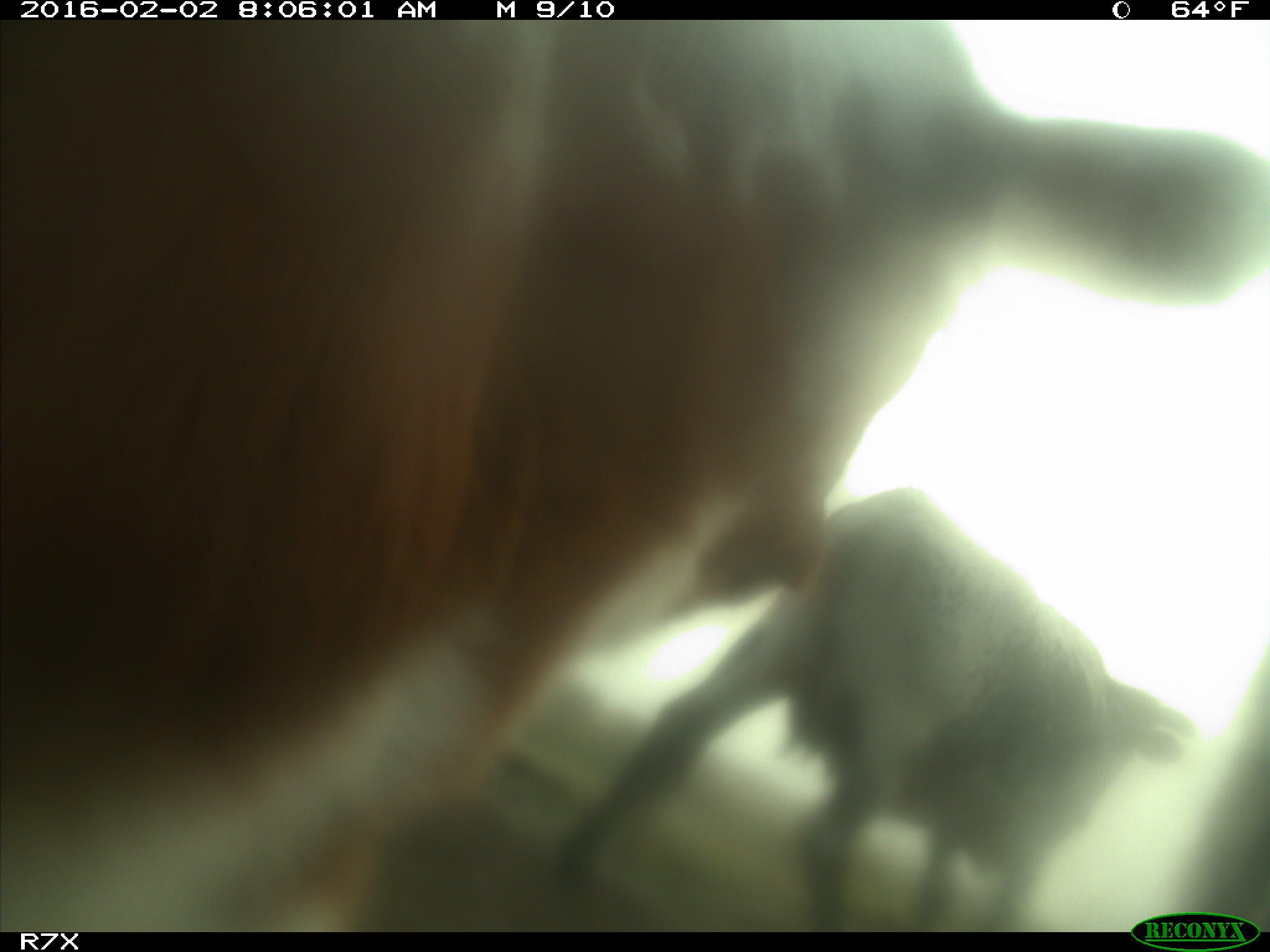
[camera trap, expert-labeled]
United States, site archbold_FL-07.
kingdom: Animalia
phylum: Chordata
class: Mammalia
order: Artiodactyla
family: Bovidae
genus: Bos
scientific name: Bos taurus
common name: domestic cow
Bos taurus (domestic cow).